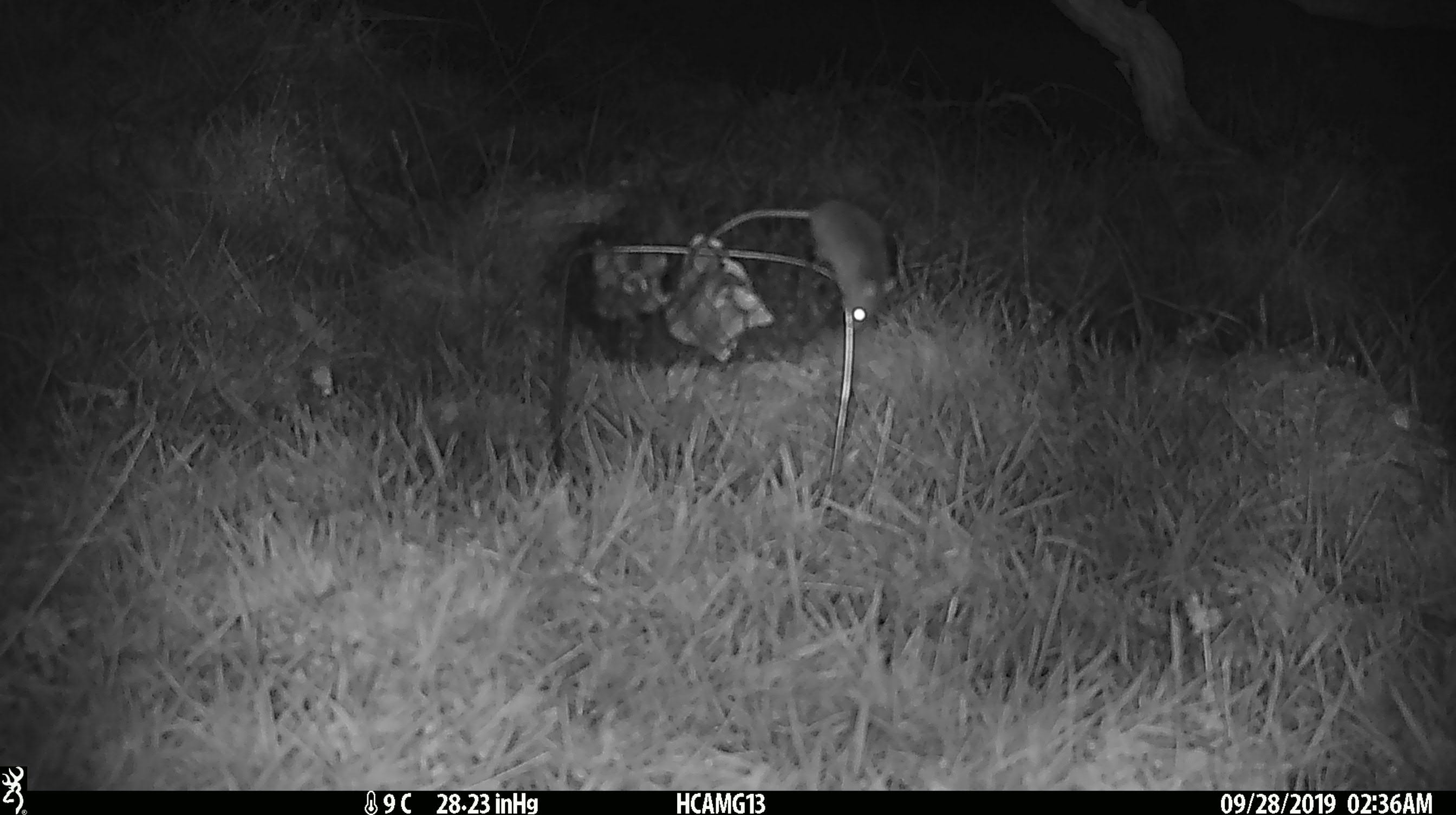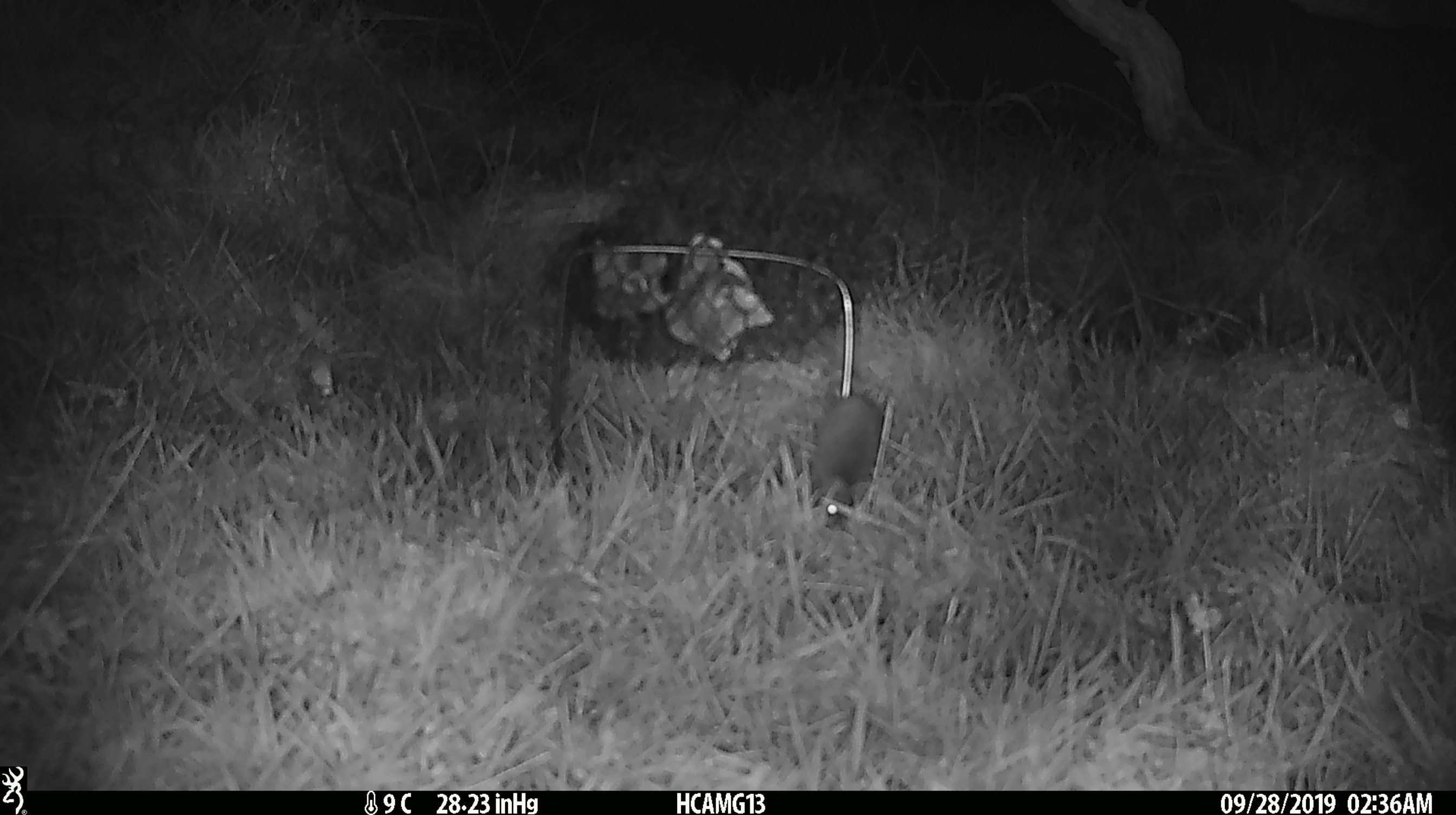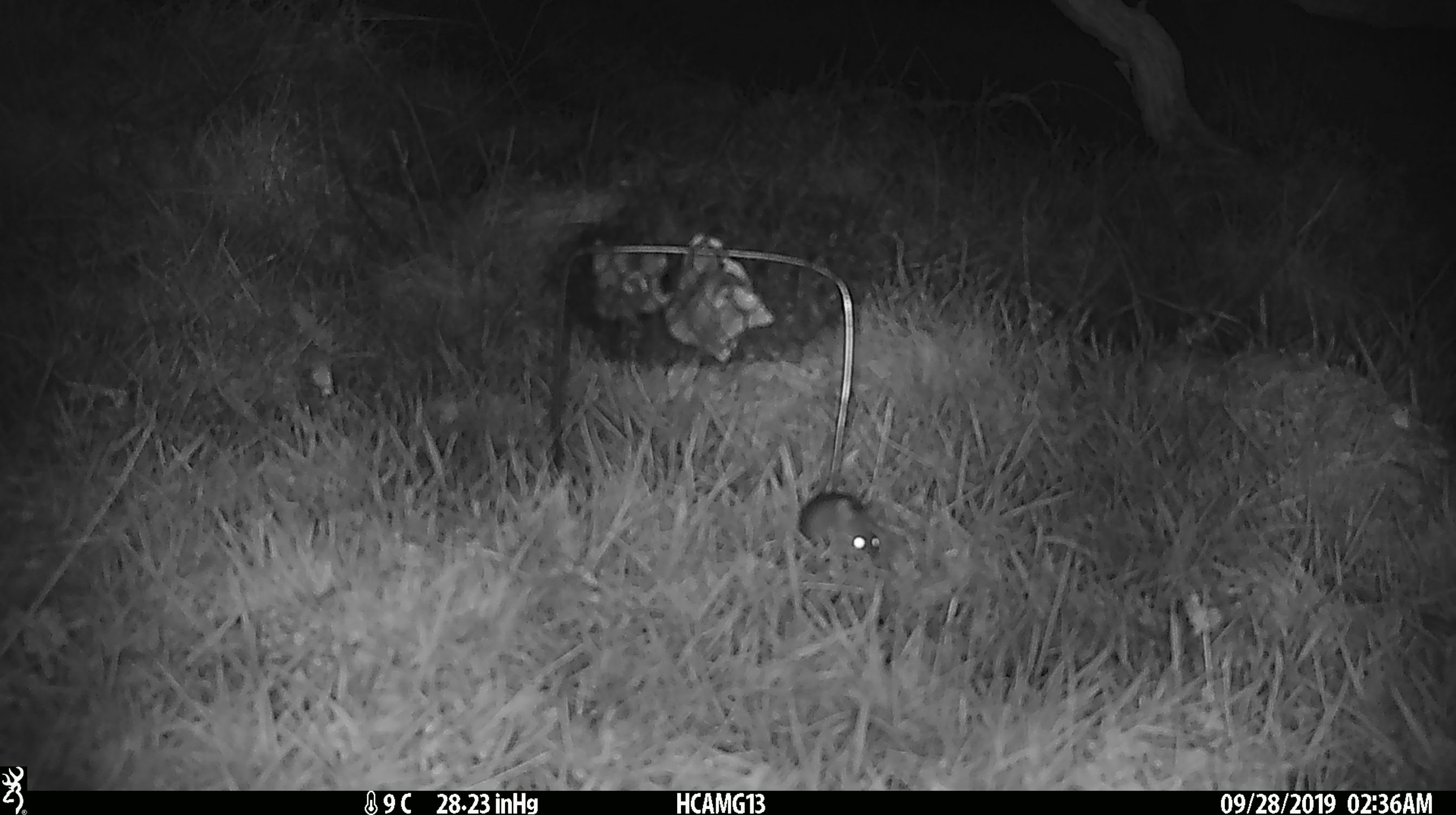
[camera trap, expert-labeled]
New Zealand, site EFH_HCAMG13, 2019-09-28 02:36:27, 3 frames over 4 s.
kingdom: Animalia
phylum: Chordata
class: Mammalia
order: Rodentia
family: Muridae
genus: Mus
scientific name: Mus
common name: mouse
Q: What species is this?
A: Mouse (Mus).